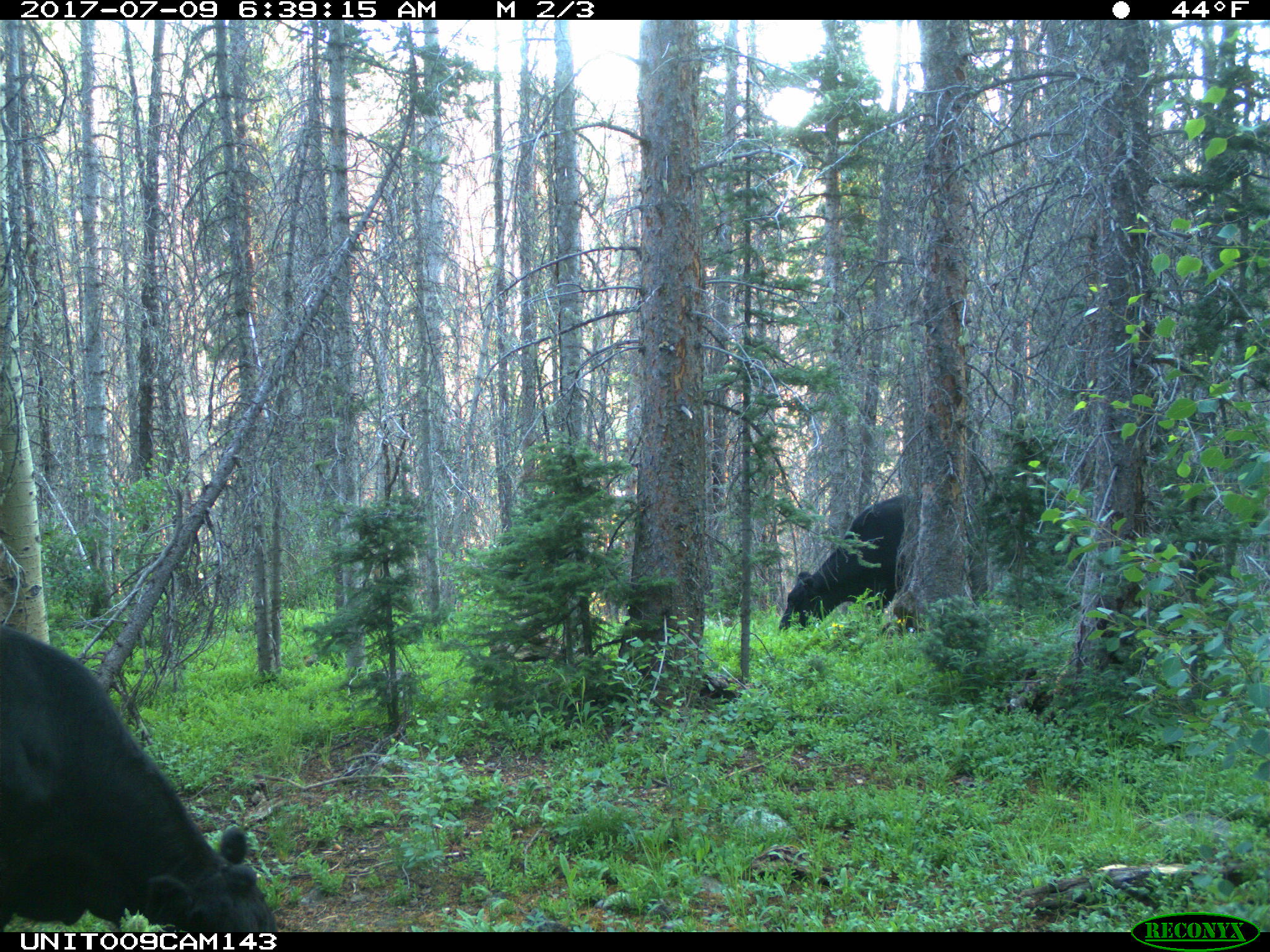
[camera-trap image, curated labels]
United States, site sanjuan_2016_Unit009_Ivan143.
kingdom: Animalia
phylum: Chordata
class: Mammalia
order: Artiodactyla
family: Bovidae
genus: Bos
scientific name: Bos taurus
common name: domestic cow